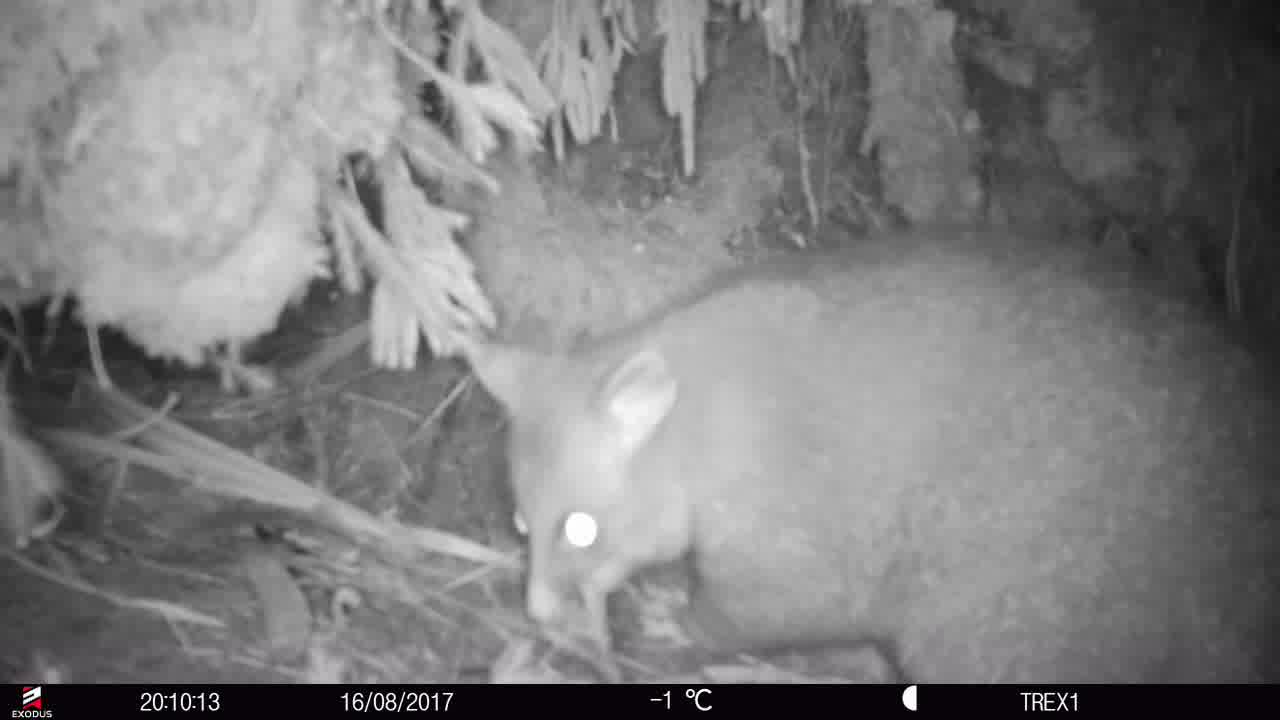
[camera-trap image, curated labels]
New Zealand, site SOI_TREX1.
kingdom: Animalia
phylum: Chordata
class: Mammalia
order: Diprotodontia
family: Phalangeridae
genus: Trichosurus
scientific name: Trichosurus vulpecula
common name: common brushtail possum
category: possum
Possum (common brushtail possum) (Trichosurus vulpecula).